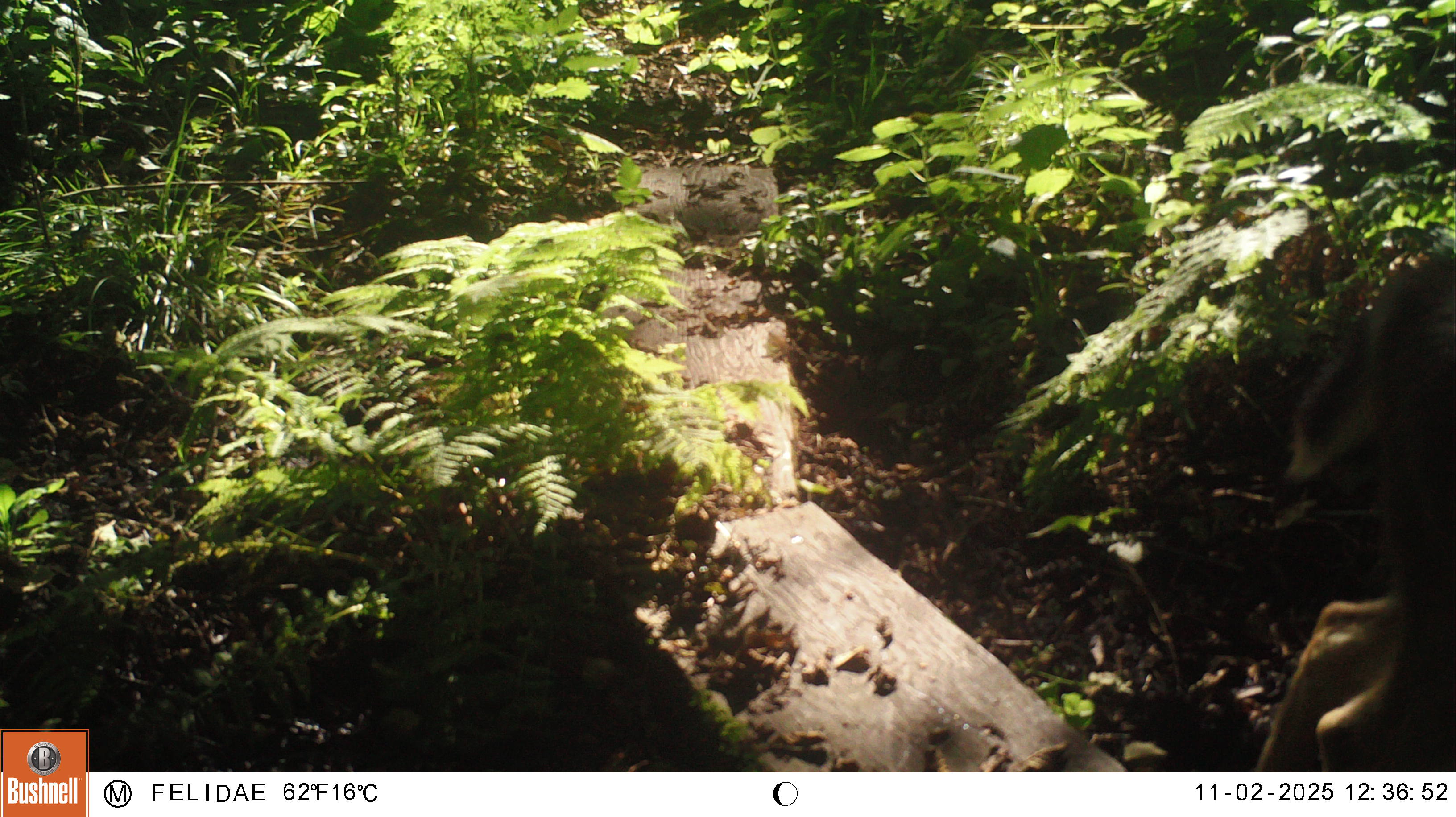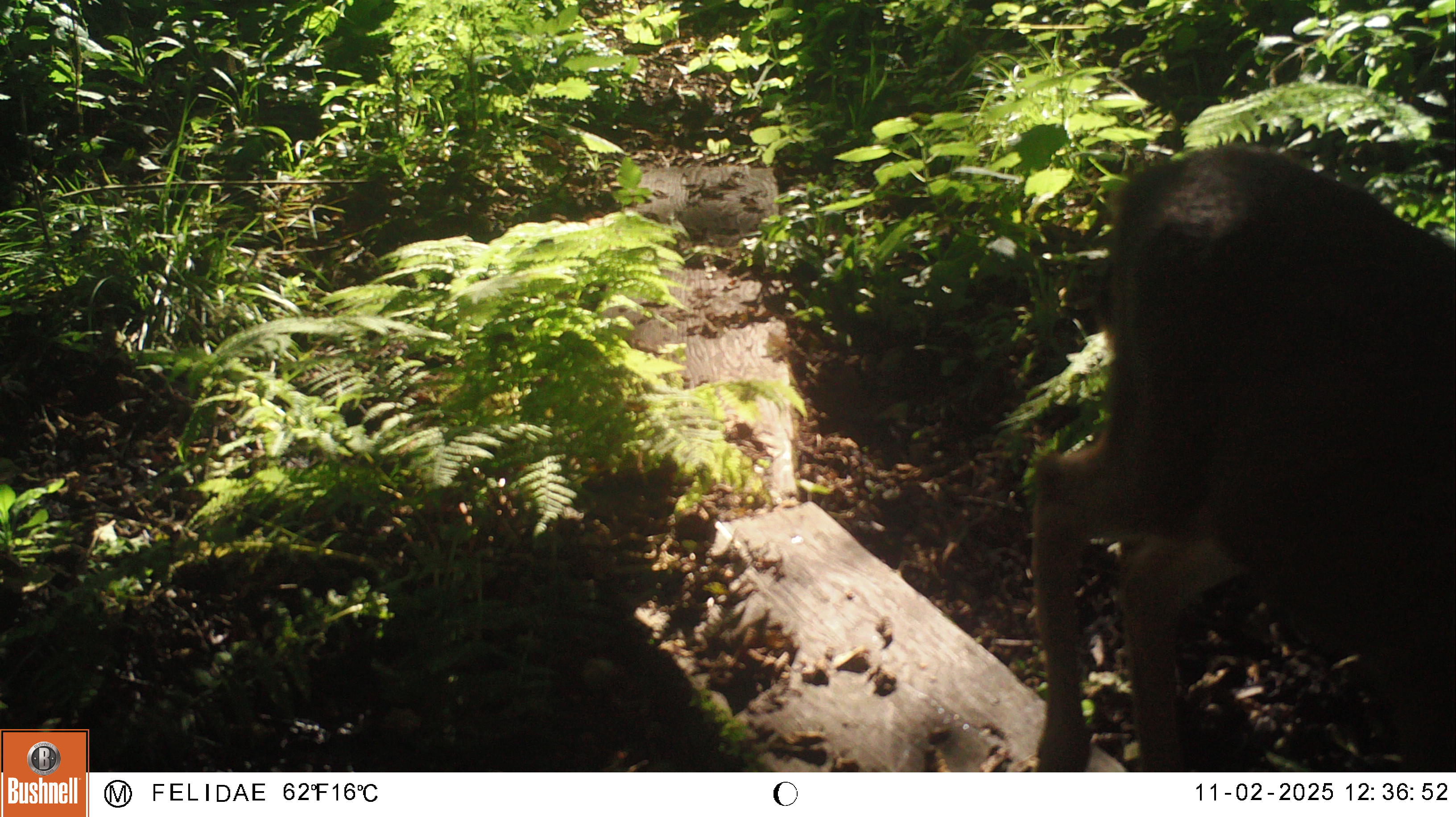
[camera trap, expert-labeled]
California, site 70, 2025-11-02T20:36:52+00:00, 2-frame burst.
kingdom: Animalia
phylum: Chordata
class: Mammalia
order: Artiodactyla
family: Cervidae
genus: Odocoileus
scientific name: Odocoileus hemionus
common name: mule deer